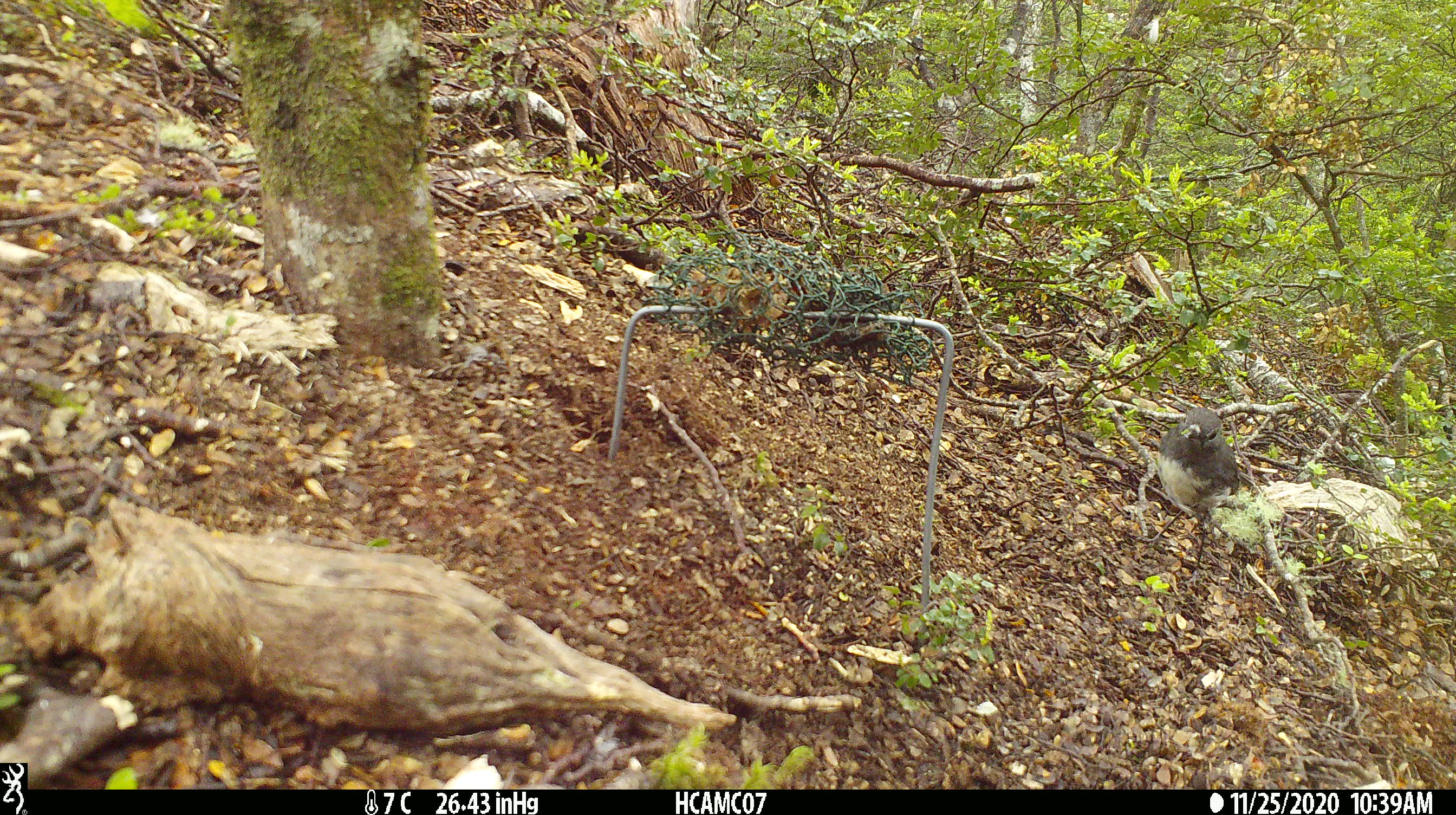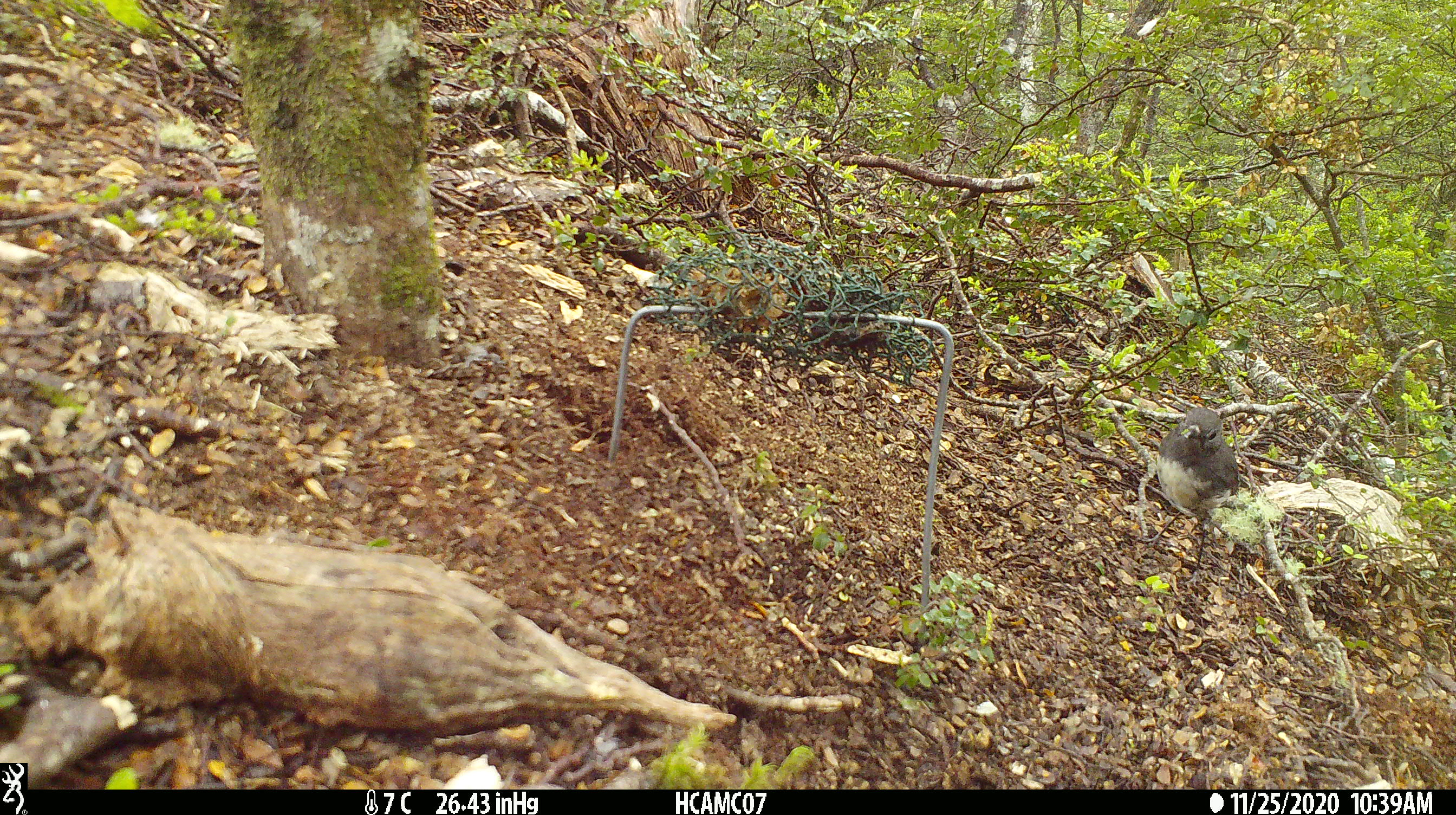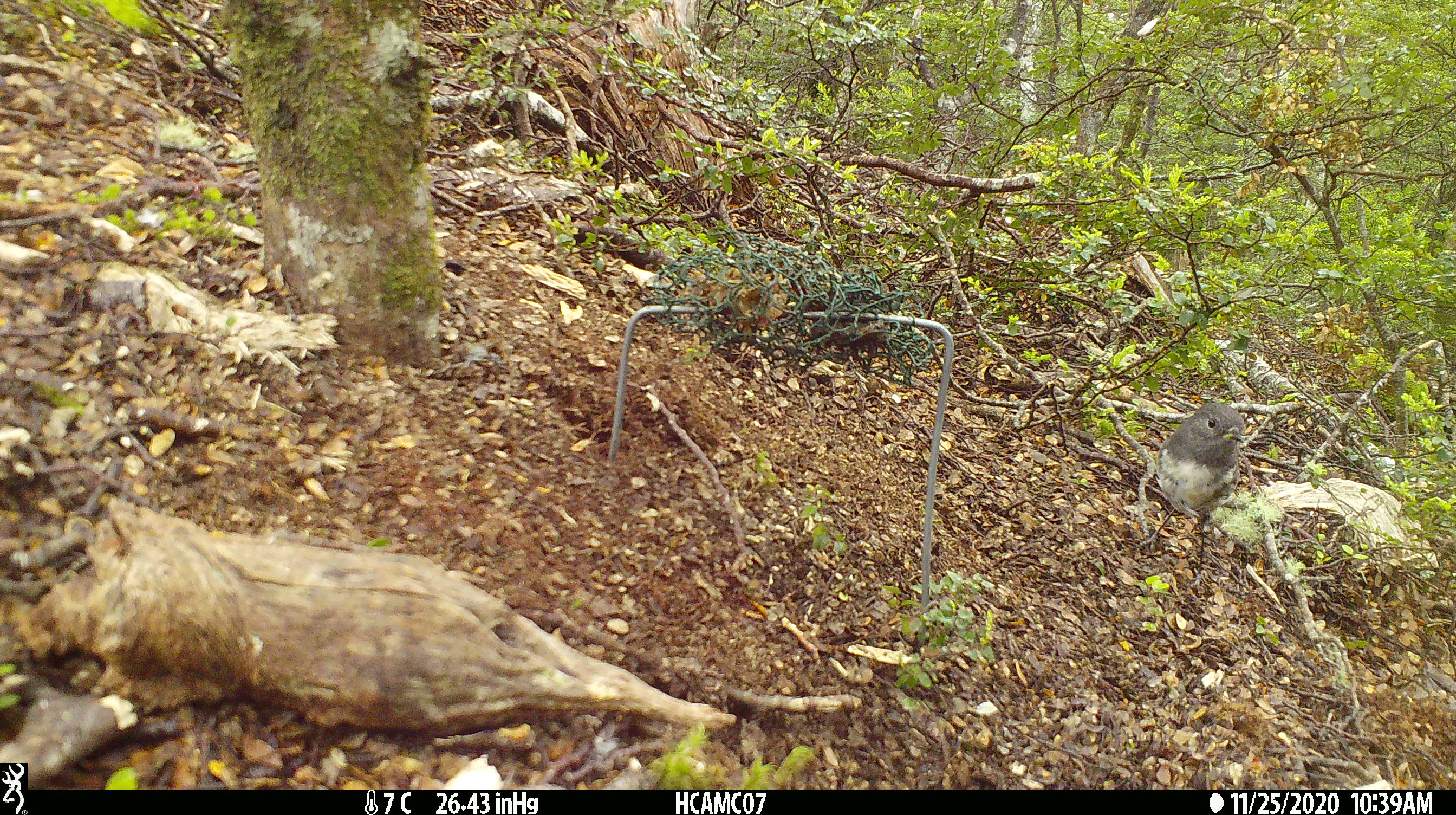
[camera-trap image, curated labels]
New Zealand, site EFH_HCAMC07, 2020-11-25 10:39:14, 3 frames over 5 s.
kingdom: Animalia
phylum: Chordata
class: Aves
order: Passeriformes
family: Petroicidae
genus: Petroica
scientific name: Petroica australis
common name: new zealand robin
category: robin